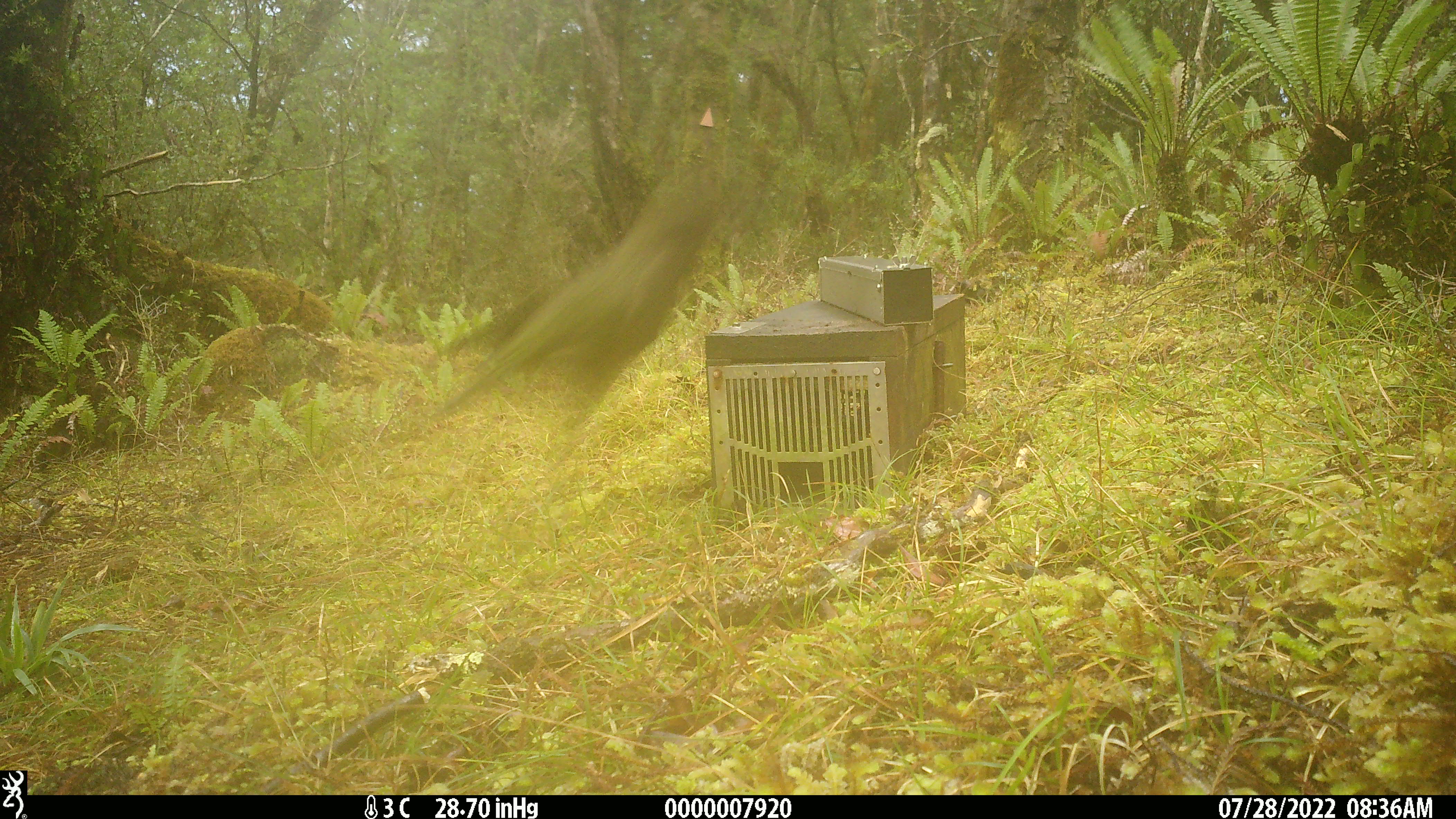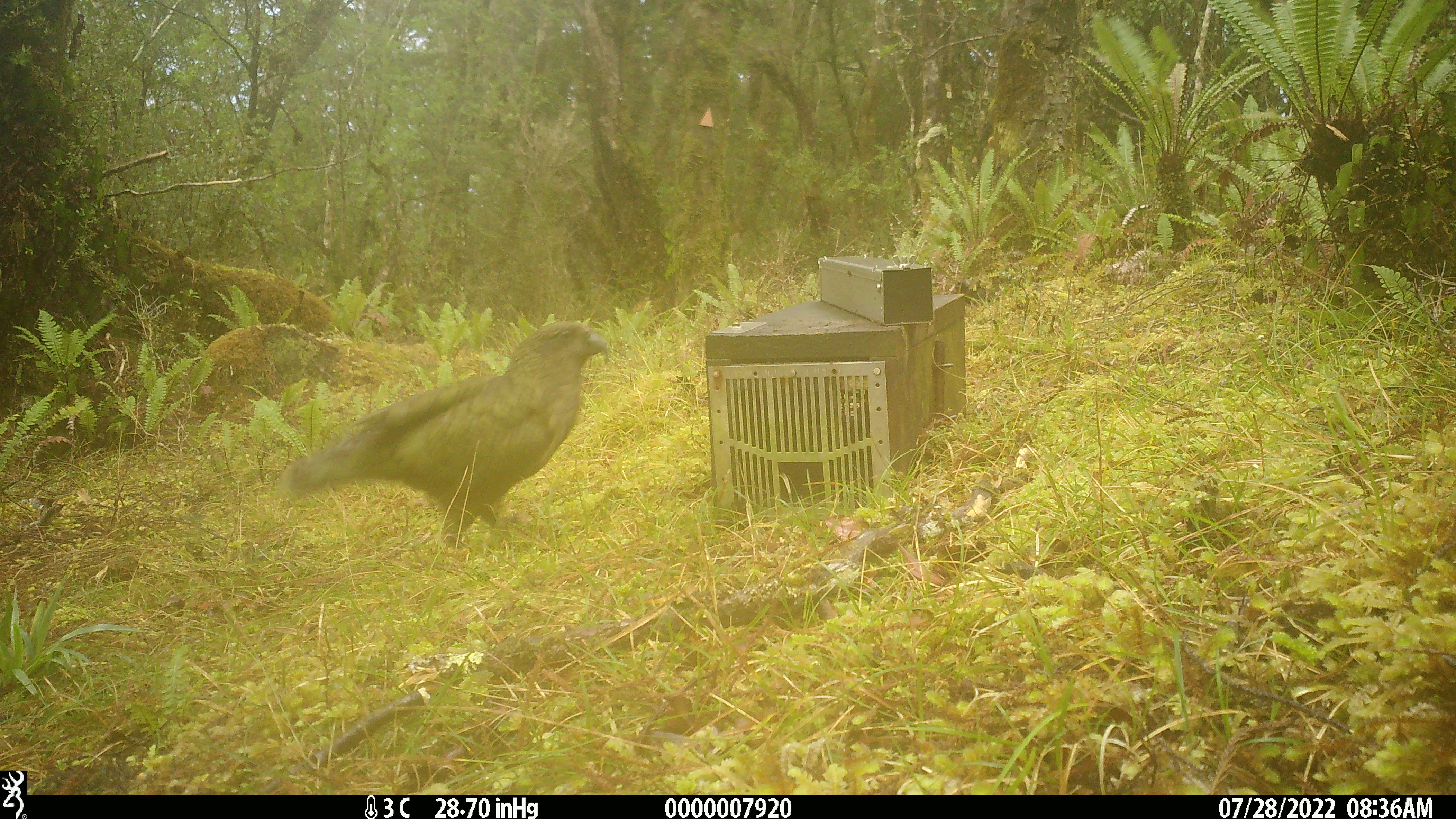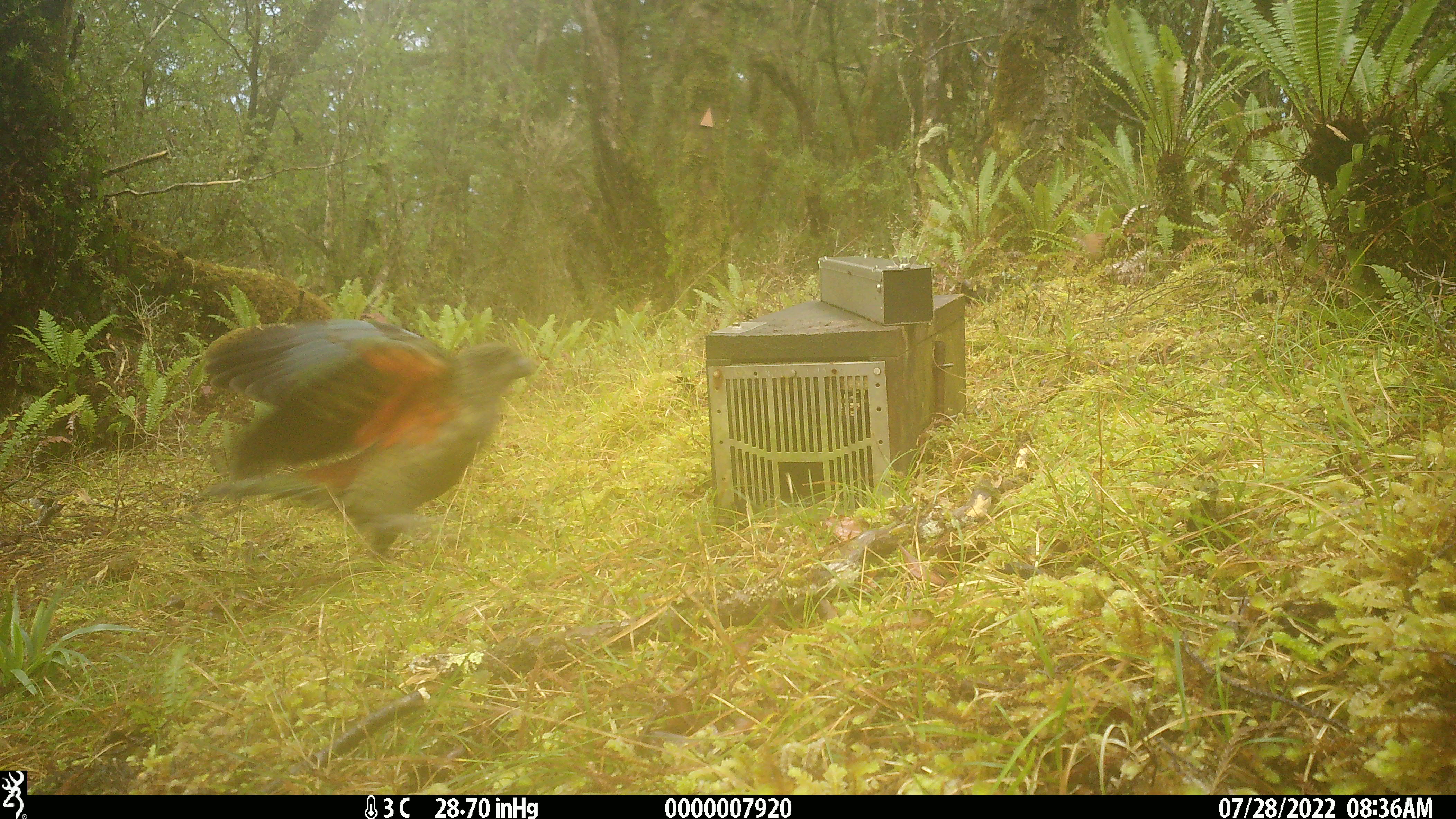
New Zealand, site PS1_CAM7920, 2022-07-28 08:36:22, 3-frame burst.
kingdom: Animalia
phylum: Chordata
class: Aves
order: Psittaciformes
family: Strigopidae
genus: Nestor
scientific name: Nestor notabilis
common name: kea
Kea (Nestor notabilis).